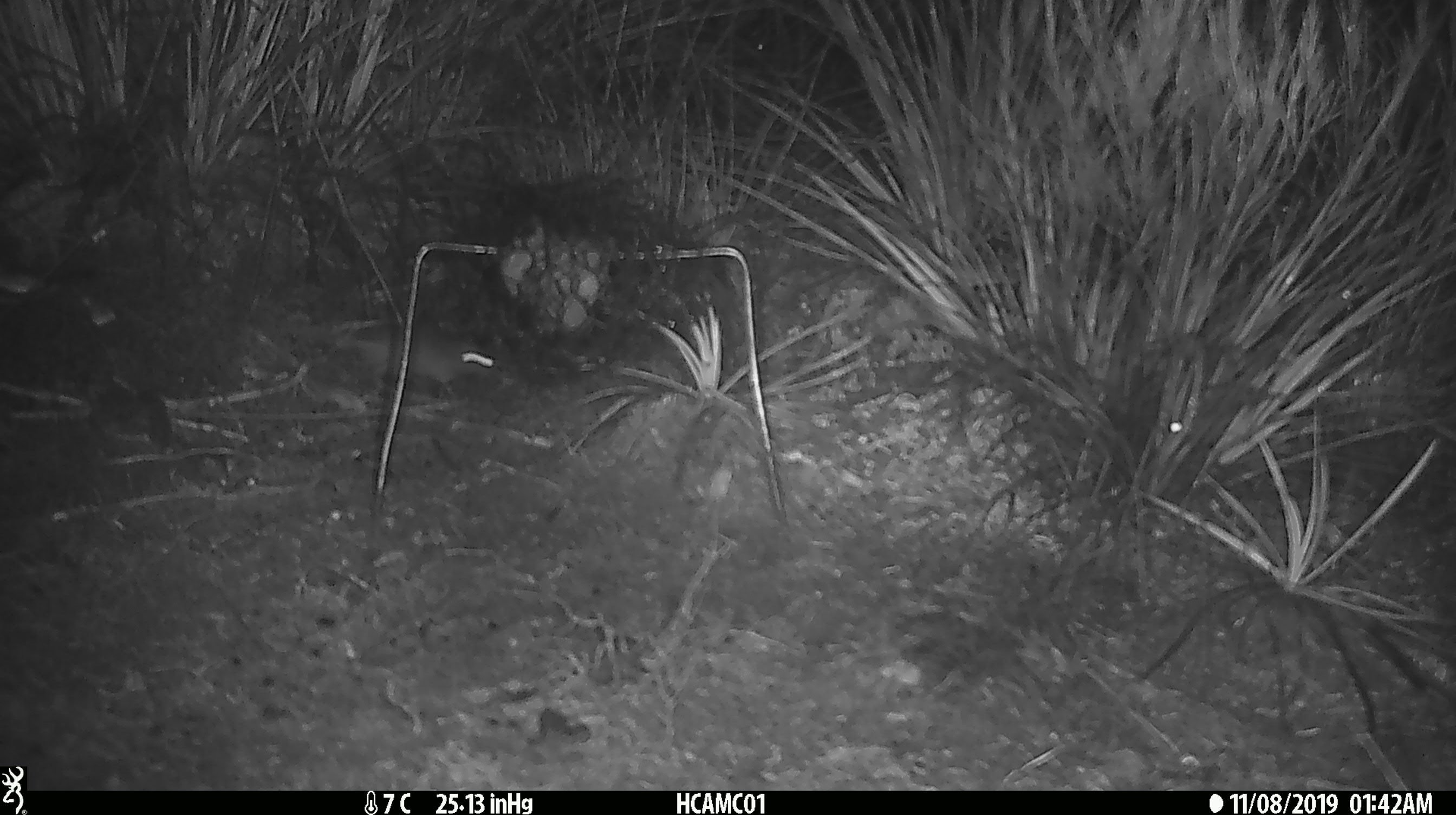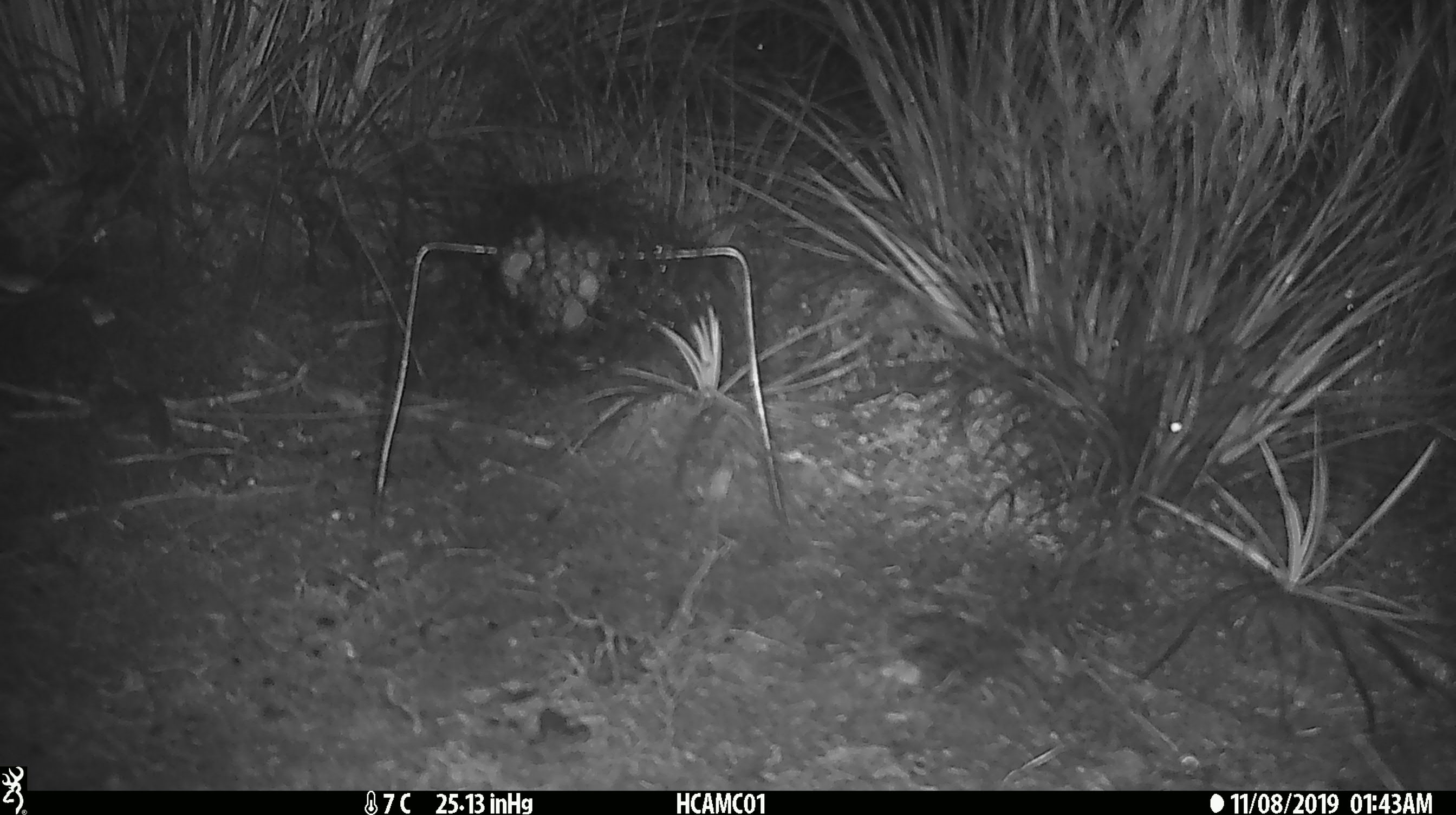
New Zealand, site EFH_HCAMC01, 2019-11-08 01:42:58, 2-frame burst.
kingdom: Animalia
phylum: Chordata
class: Mammalia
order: Rodentia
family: Muridae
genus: Mus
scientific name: Mus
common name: mouse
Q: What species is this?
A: Mouse (Mus).